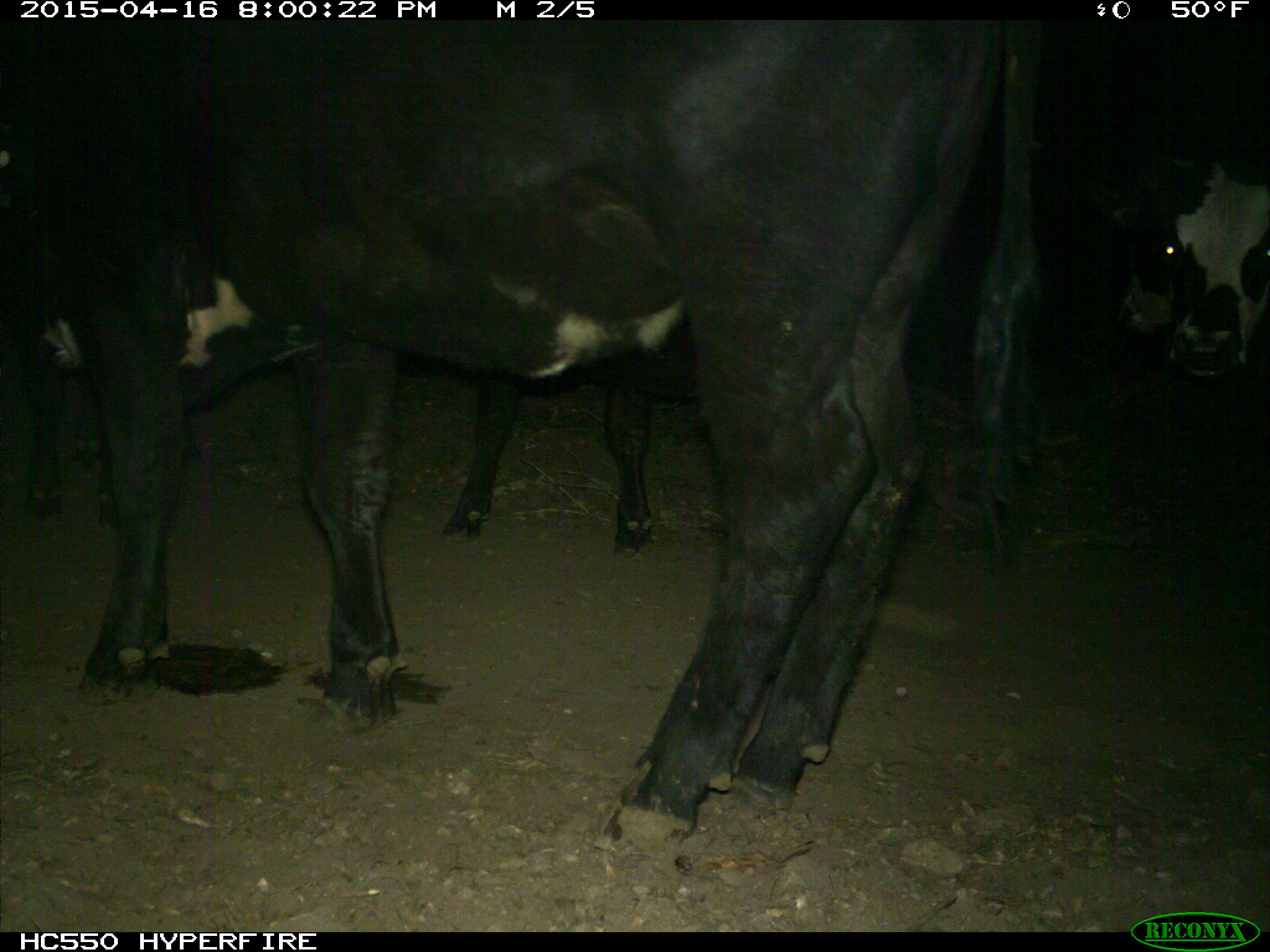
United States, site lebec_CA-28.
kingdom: Animalia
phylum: Chordata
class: Mammalia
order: Artiodactyla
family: Bovidae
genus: Bos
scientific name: Bos taurus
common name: domestic cow